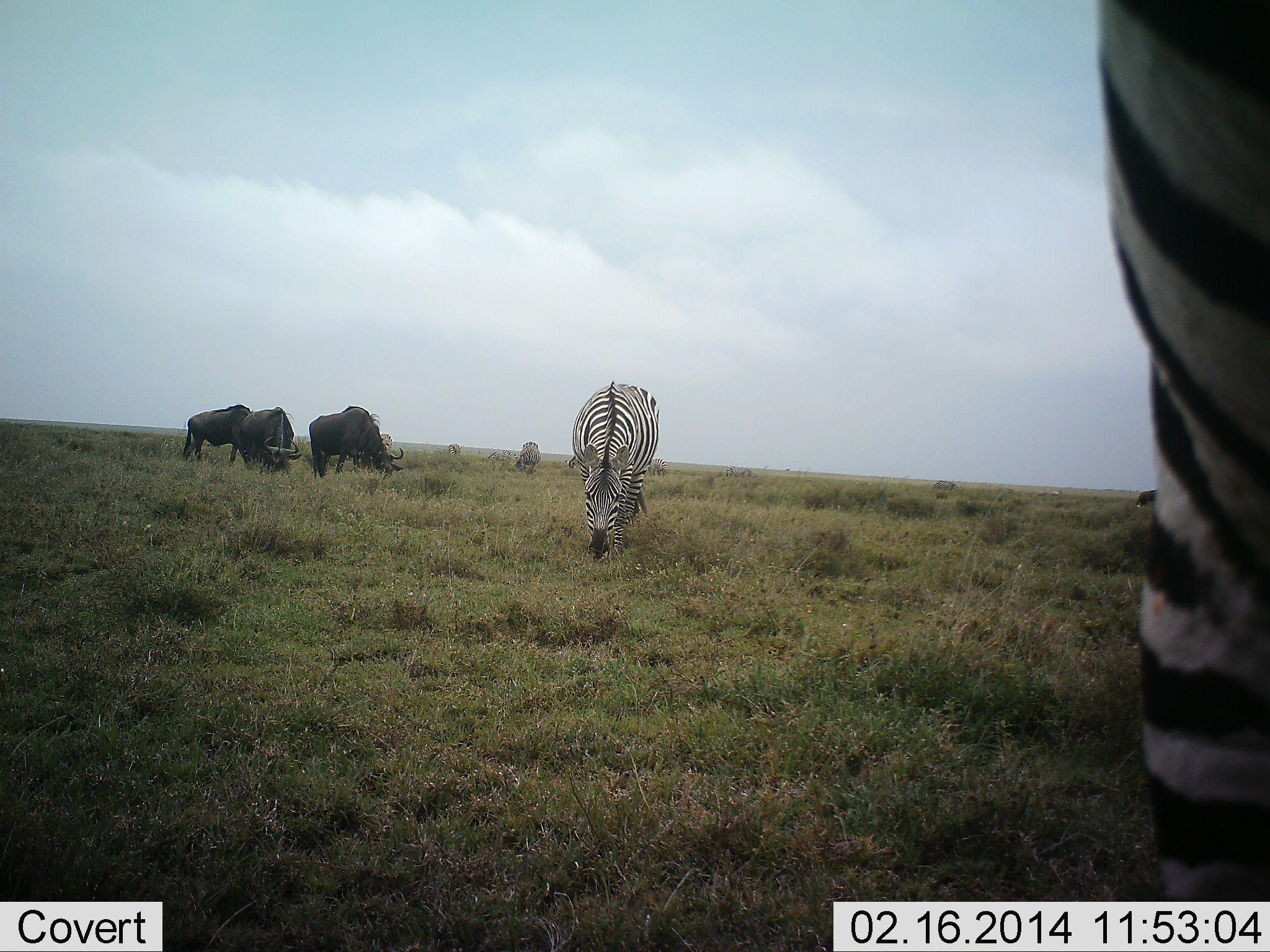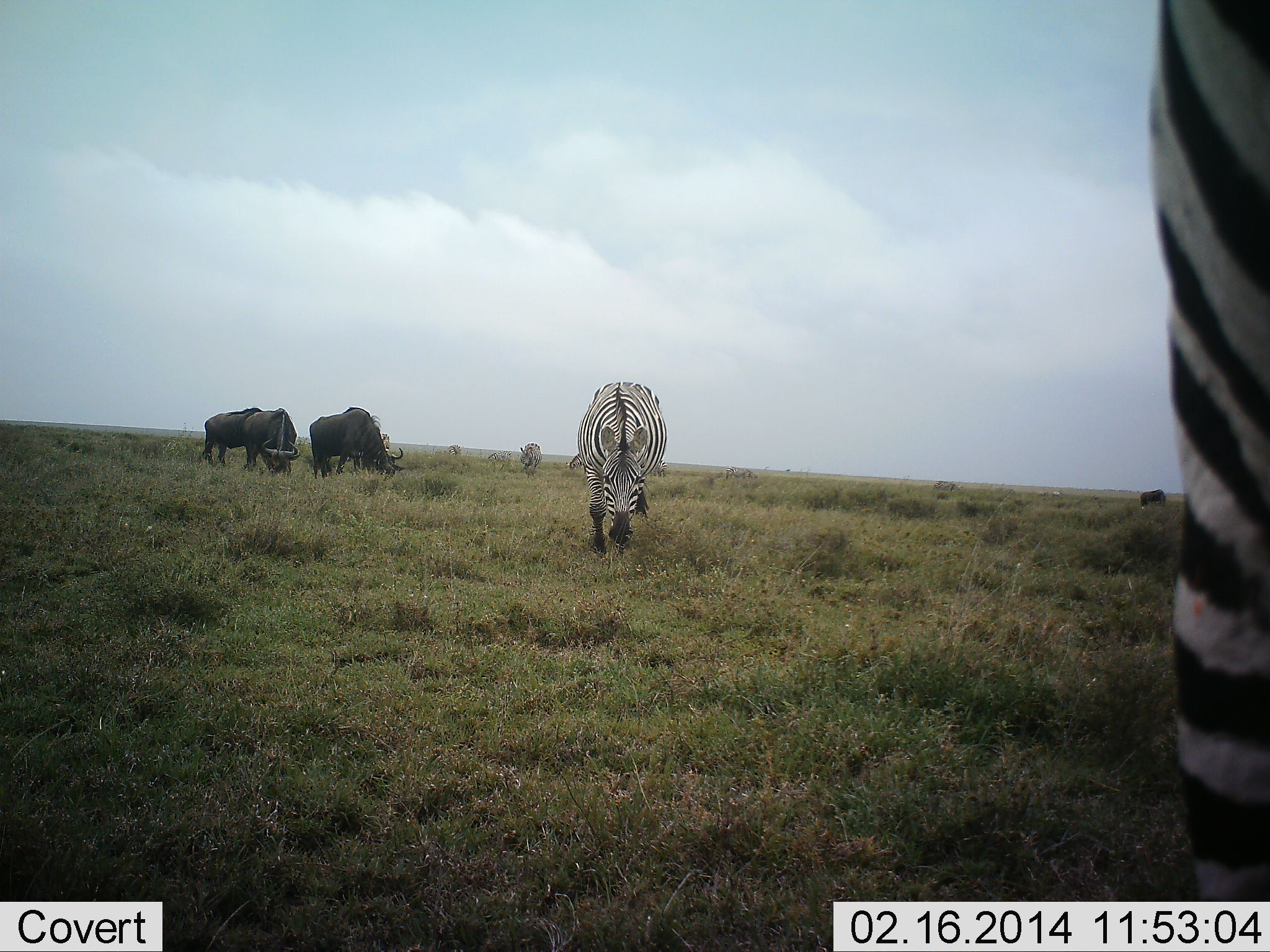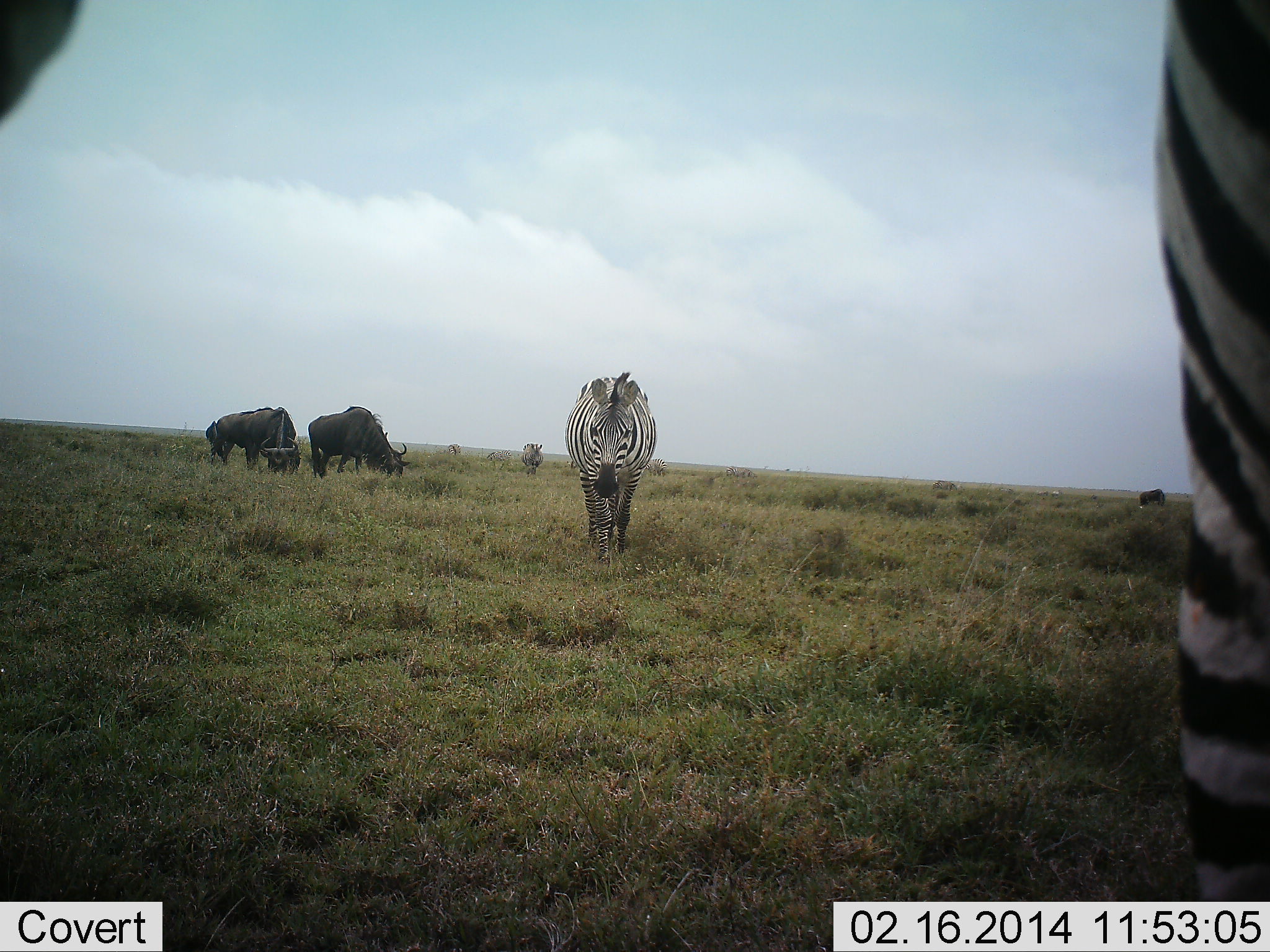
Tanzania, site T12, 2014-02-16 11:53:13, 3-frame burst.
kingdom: Animalia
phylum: Chordata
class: Mammalia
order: Artiodactyla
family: Bovidae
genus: Connochaetes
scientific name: Connochaetes taurinus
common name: blue wildebeest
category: wildebeest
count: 3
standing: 10%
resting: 0%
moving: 10%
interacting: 0%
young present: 0%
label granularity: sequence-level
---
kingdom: Animalia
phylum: Chordata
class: Mammalia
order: Perissodactyla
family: Equidae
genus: Equus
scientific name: Equus quagga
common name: plains zebra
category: zebra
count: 3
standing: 45%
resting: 0%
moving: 64%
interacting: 0%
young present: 0%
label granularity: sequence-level